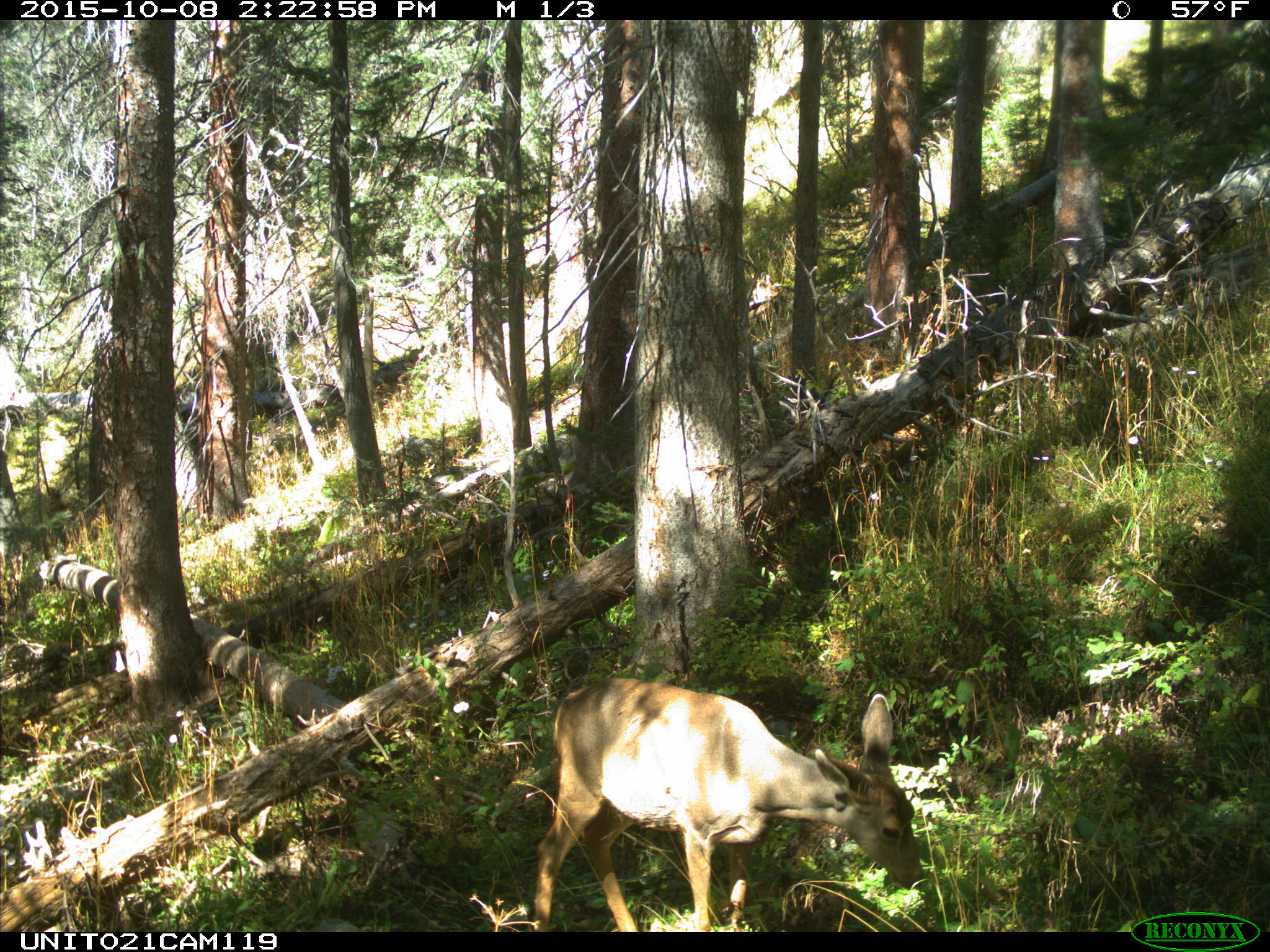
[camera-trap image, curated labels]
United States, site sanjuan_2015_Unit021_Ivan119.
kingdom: Animalia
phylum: Chordata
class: Mammalia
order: Artiodactyla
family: Cervidae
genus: Odocoileus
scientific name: Odocoileus hemionus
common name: mule deer